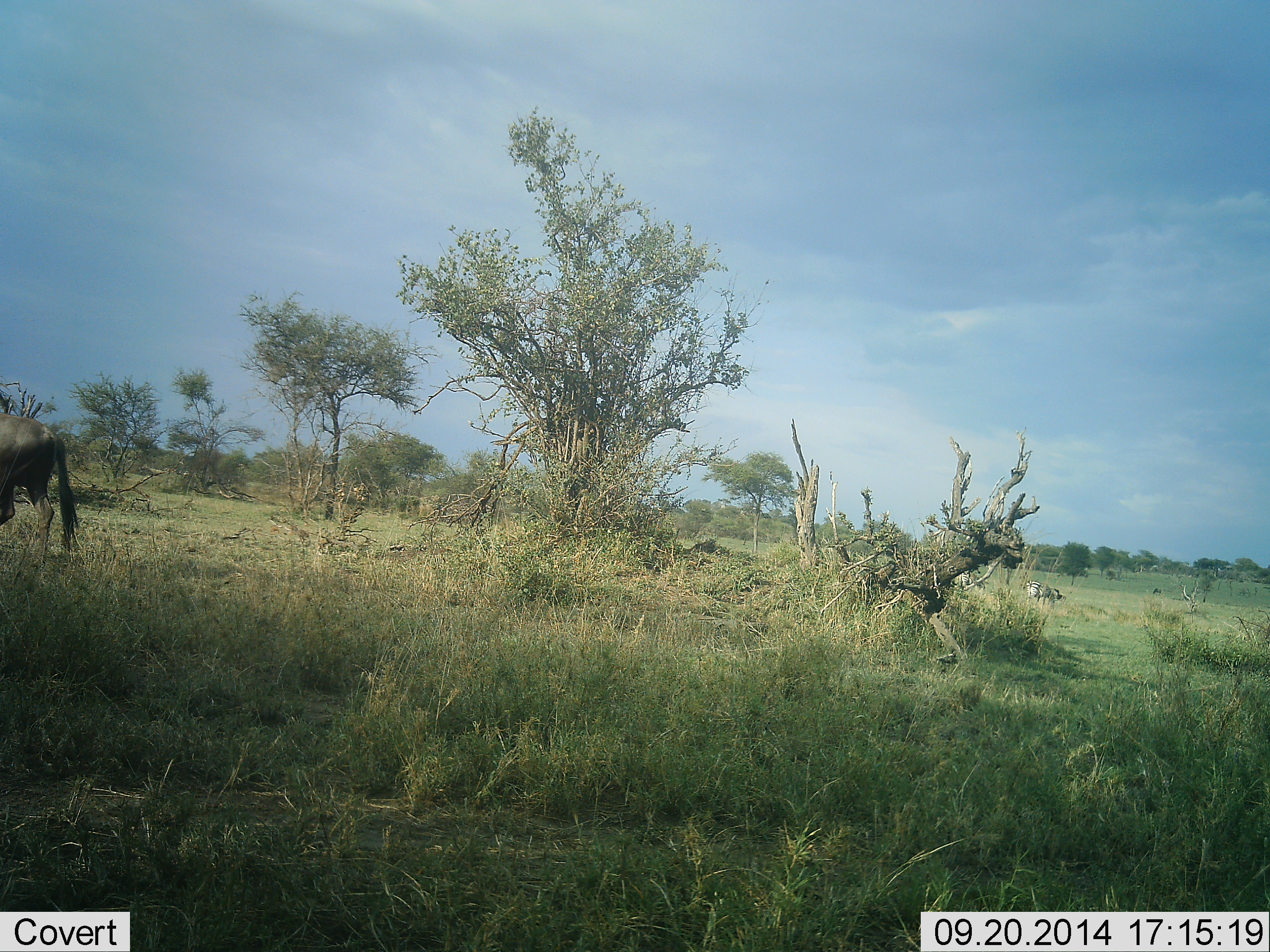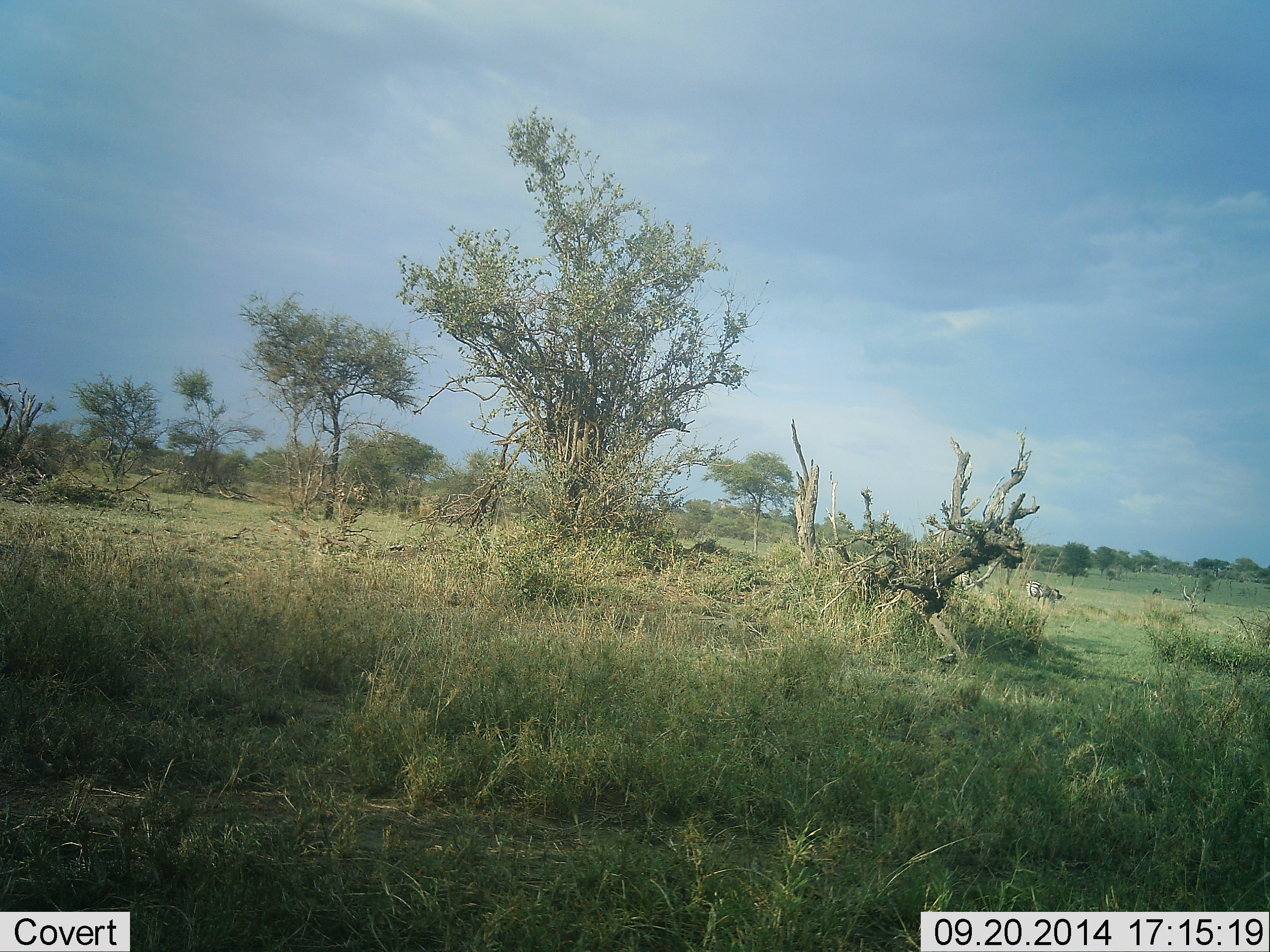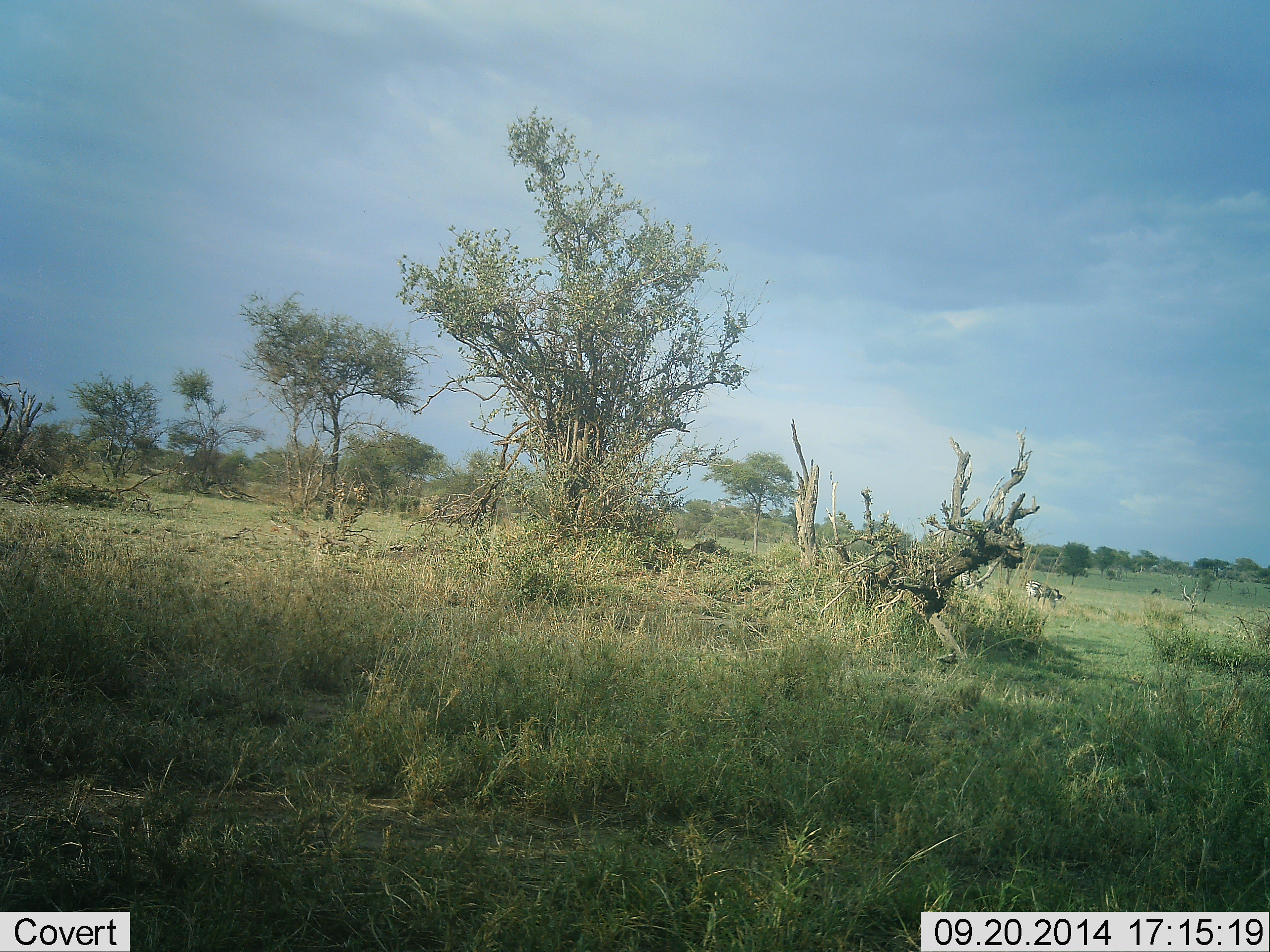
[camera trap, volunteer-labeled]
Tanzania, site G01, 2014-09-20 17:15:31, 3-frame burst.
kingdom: Animalia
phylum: Chordata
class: Mammalia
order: Artiodactyla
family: Bovidae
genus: Connochaetes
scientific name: Connochaetes taurinus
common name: blue wildebeest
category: wildebeest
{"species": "wildebeest (blue wildebeest) (Connochaetes taurinus)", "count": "1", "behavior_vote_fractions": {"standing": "0%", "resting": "0%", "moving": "100%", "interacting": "0%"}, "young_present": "0%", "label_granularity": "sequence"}